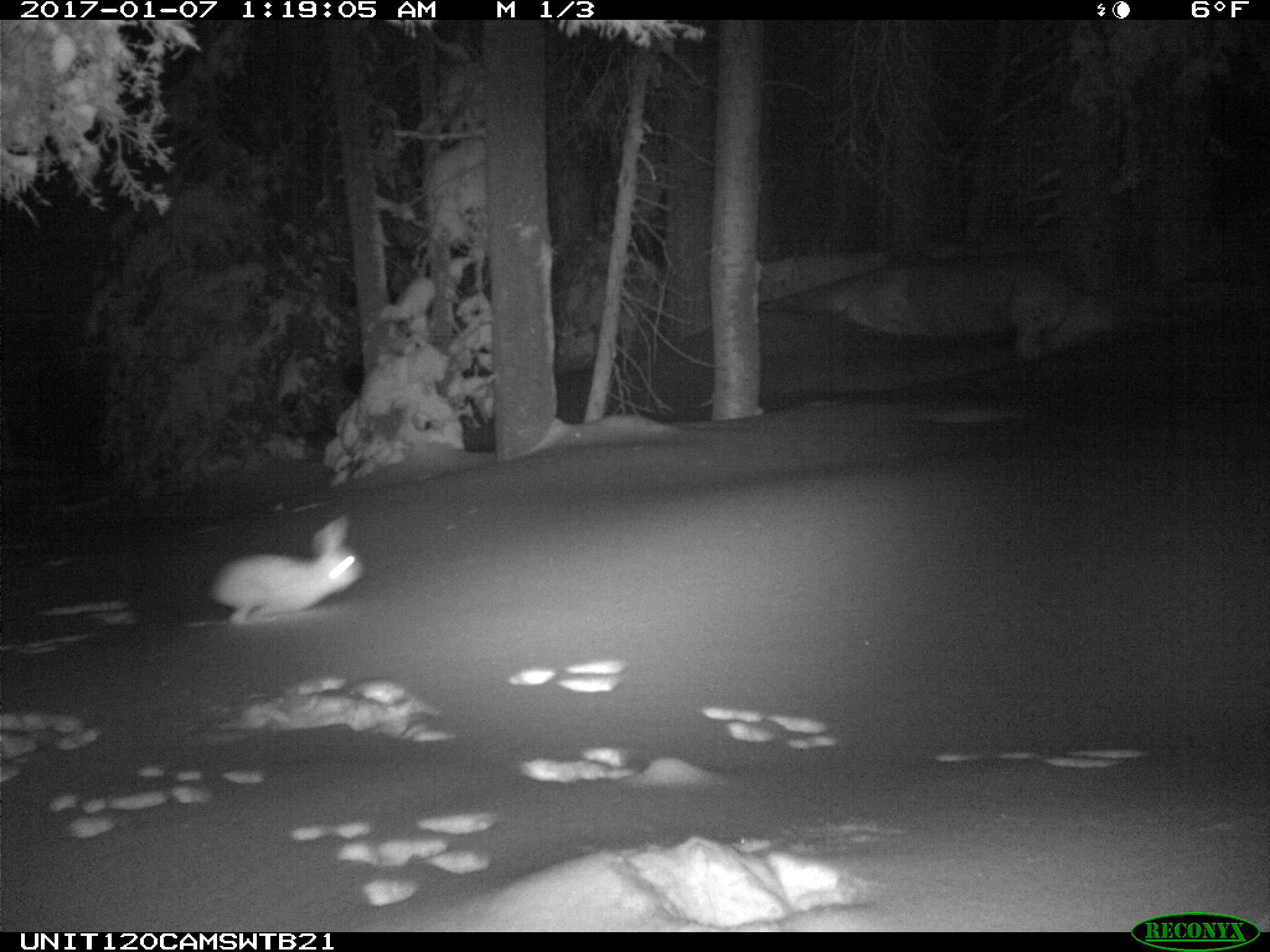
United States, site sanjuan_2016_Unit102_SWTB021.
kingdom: Animalia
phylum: Chordata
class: Mammalia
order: Lagomorpha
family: Leporidae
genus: Lepus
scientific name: Lepus americanus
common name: snowshoe hare